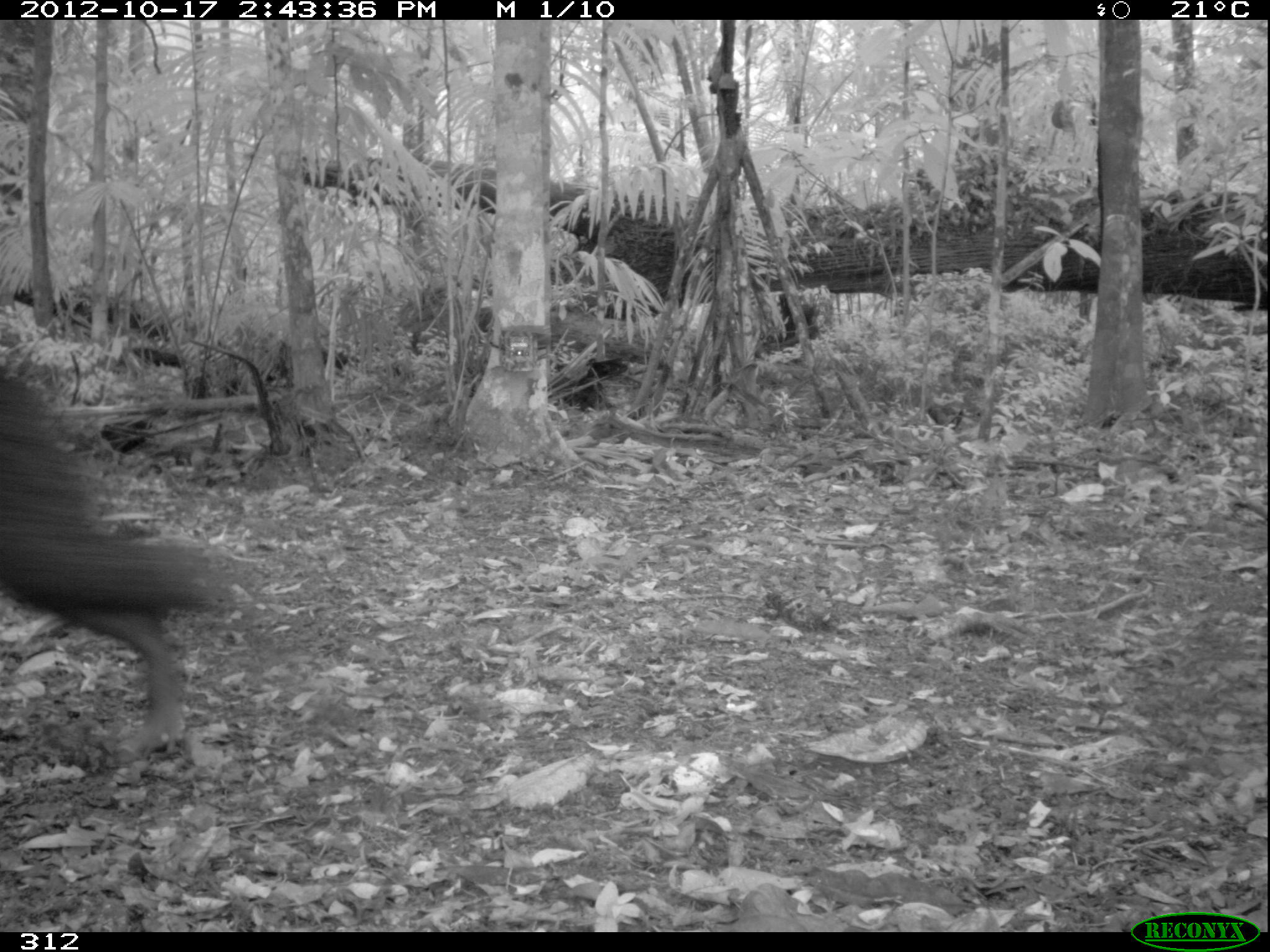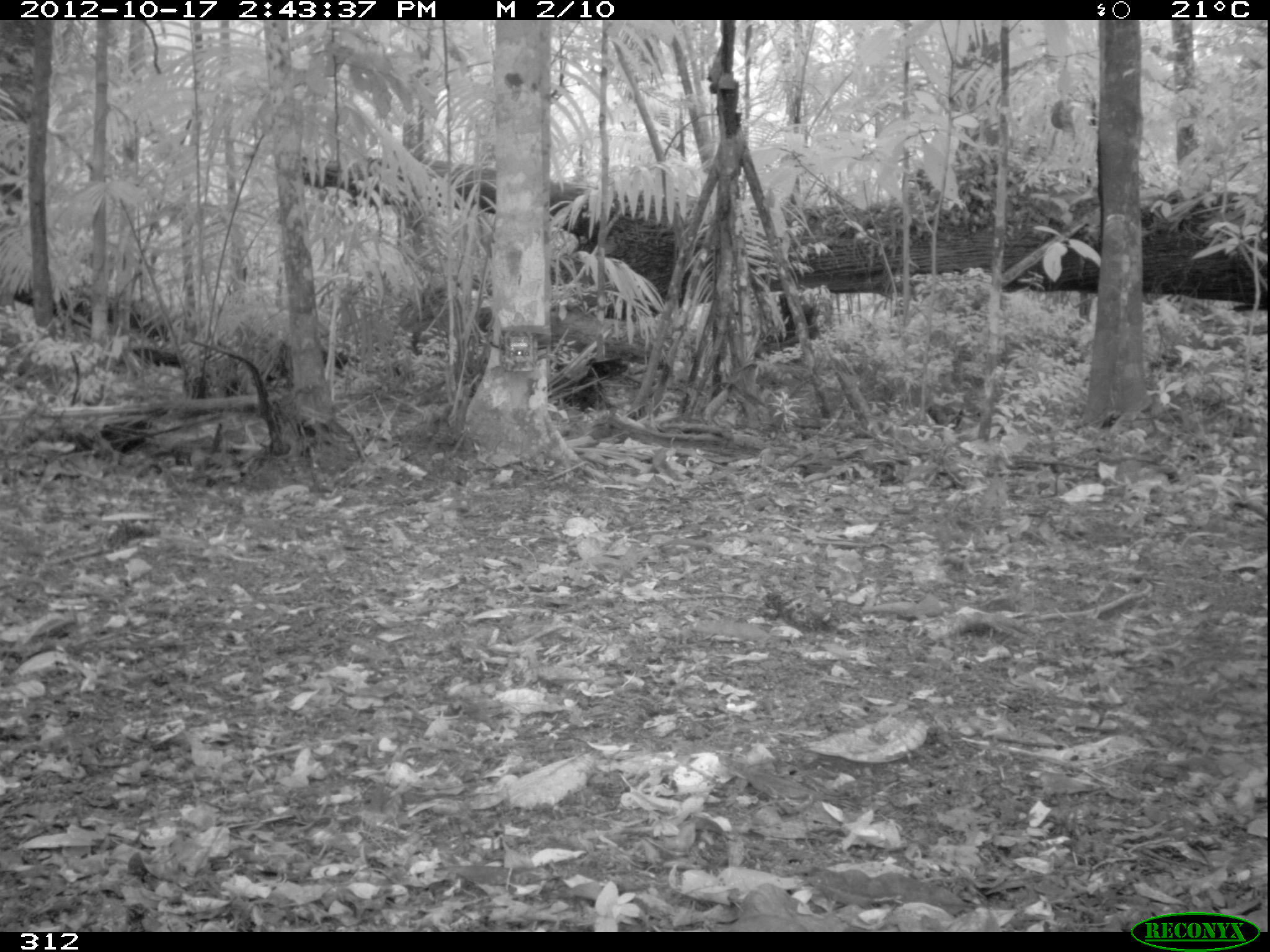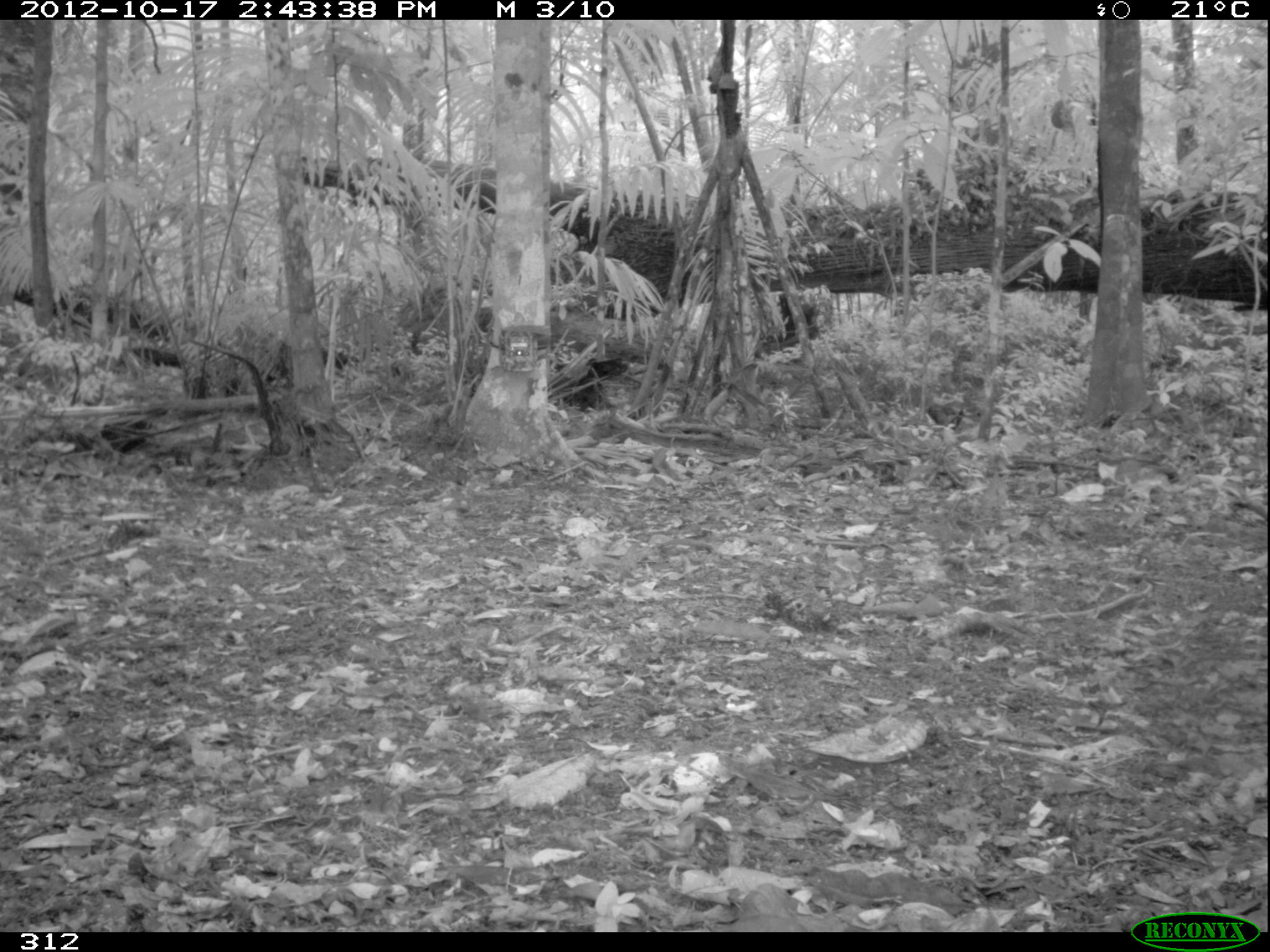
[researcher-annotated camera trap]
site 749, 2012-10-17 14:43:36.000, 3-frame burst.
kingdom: Animalia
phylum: Chordata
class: Mammalia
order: Artiodactyla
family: Tayassuidae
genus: Tayassu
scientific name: Tayassu pecari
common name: white-lipped peccary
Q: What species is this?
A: Tayassu pecari (white-lipped peccary).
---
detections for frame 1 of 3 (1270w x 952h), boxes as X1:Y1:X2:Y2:
tayassu pecari: 0:377:230:752